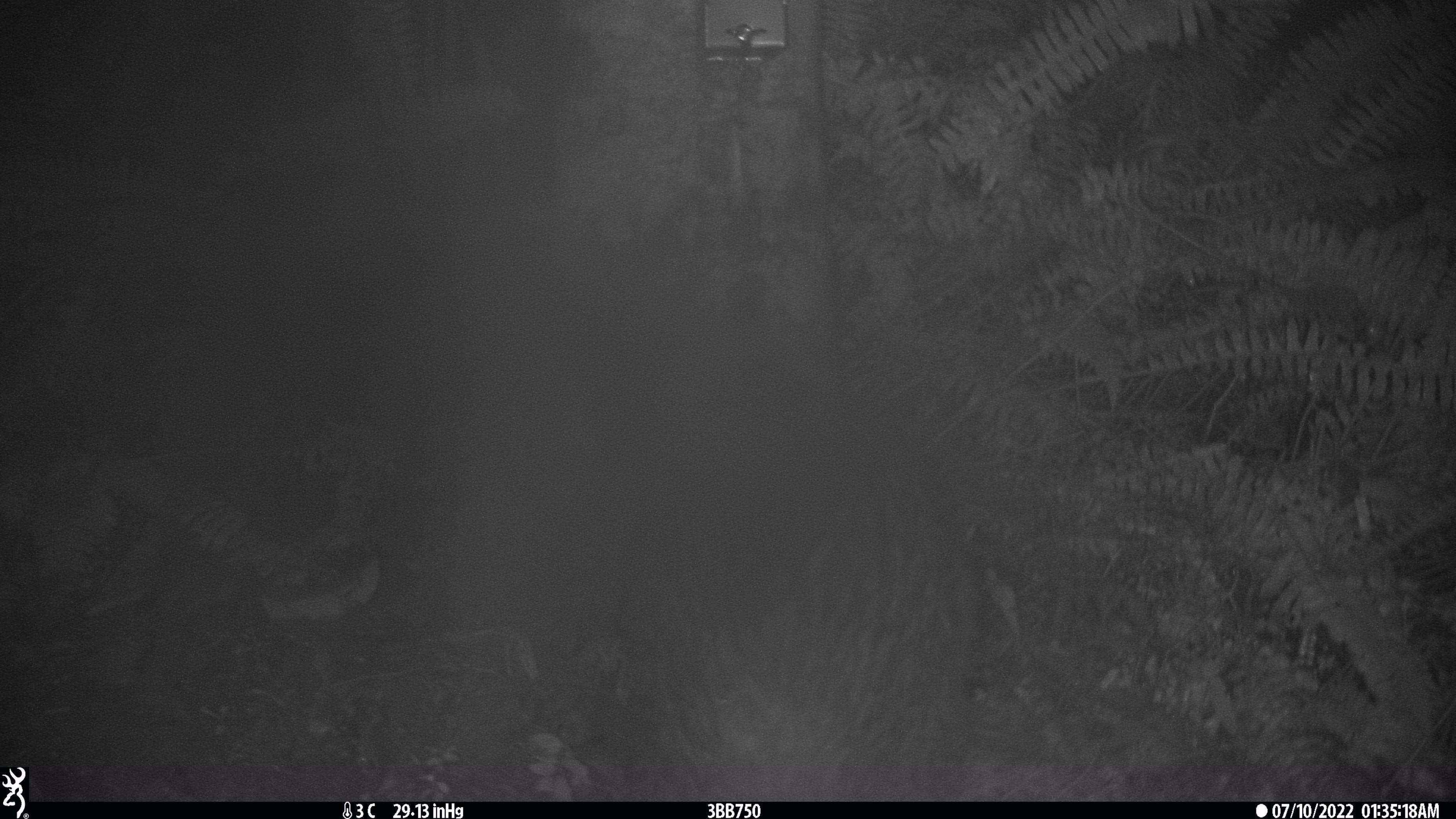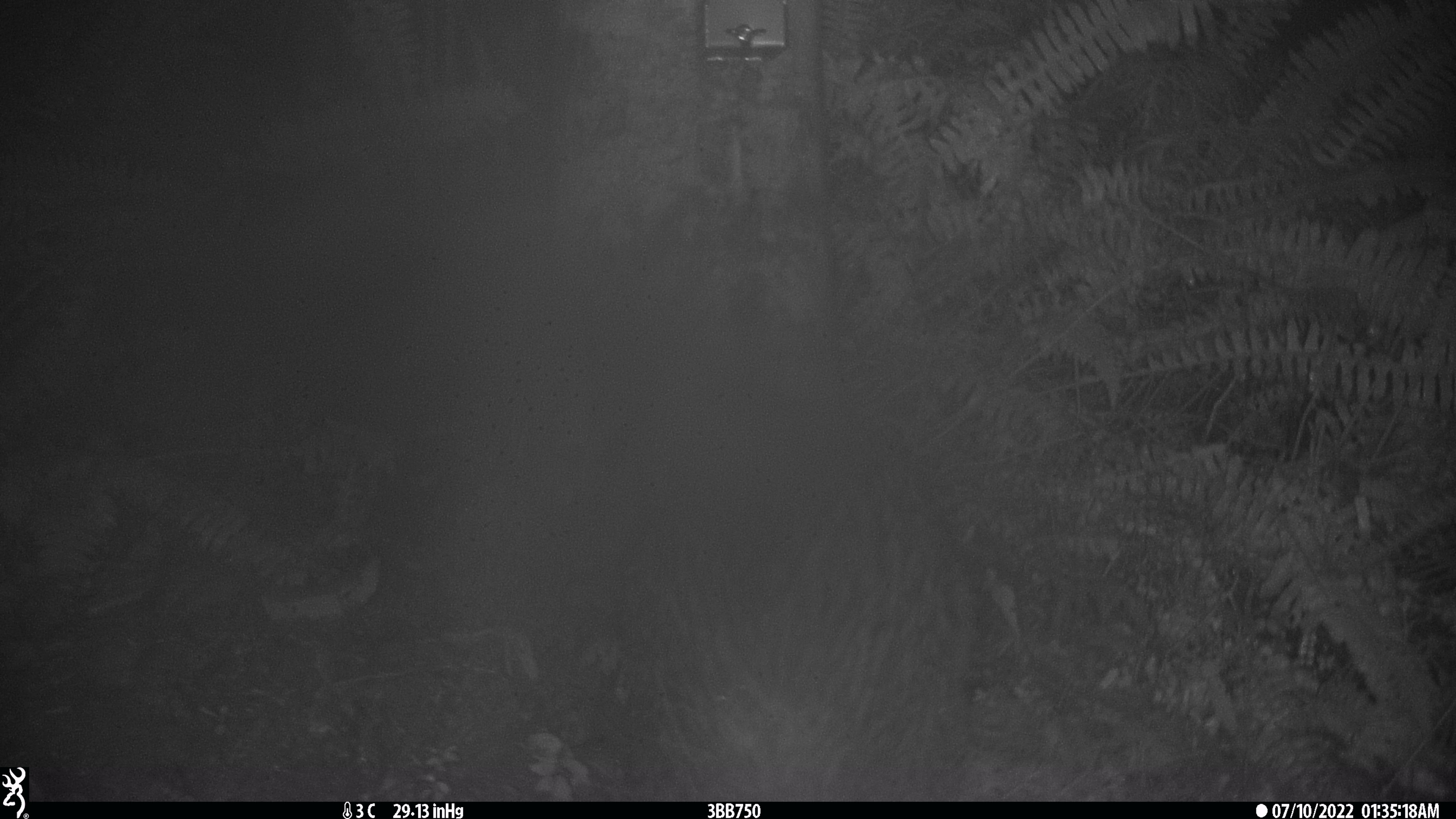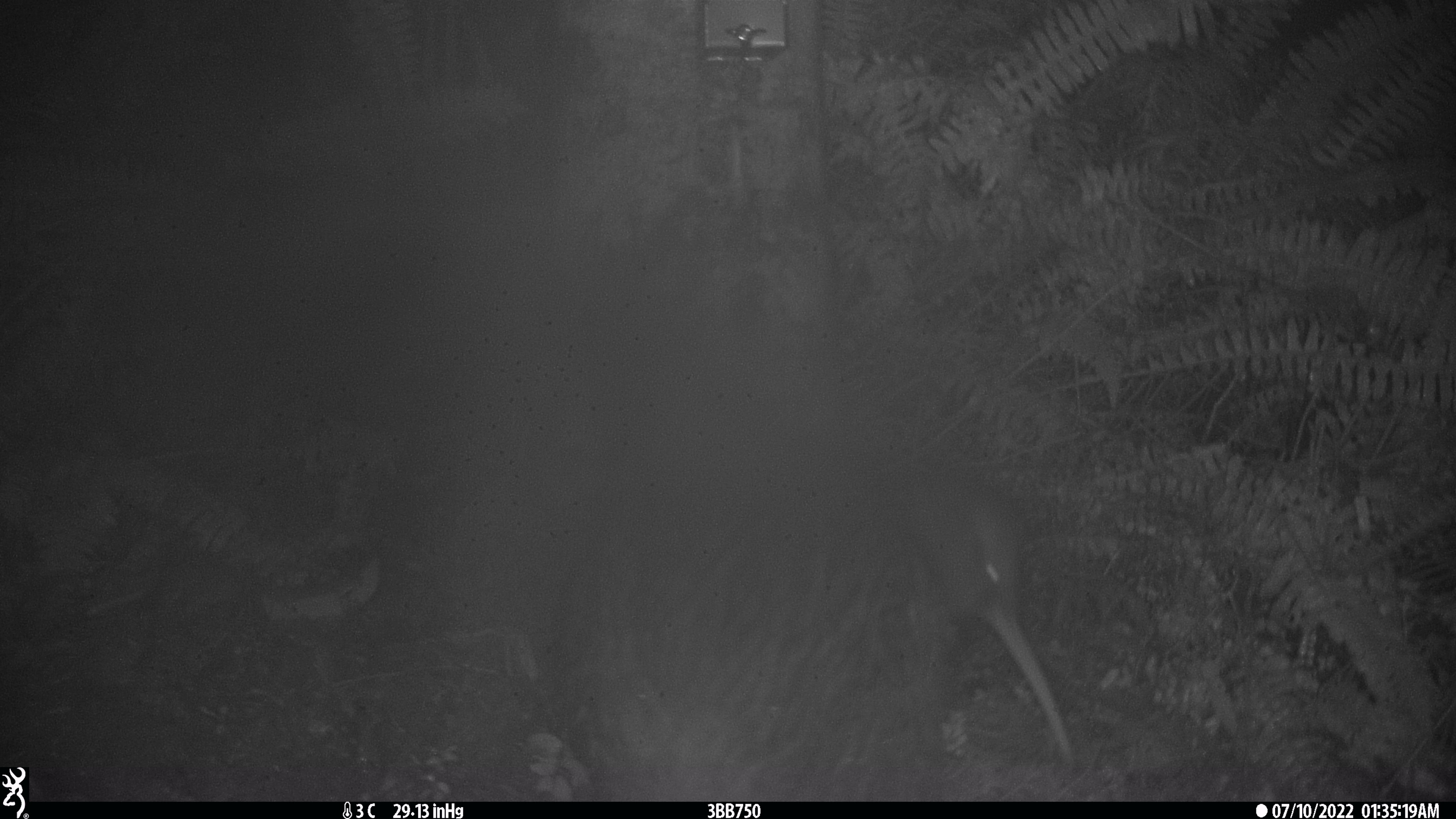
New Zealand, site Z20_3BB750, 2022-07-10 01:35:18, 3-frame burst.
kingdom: Animalia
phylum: Chordata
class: Aves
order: Apterygiformes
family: Apterygidae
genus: Apteryx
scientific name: Apteryx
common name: kiwi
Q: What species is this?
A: Kiwi (Apteryx).